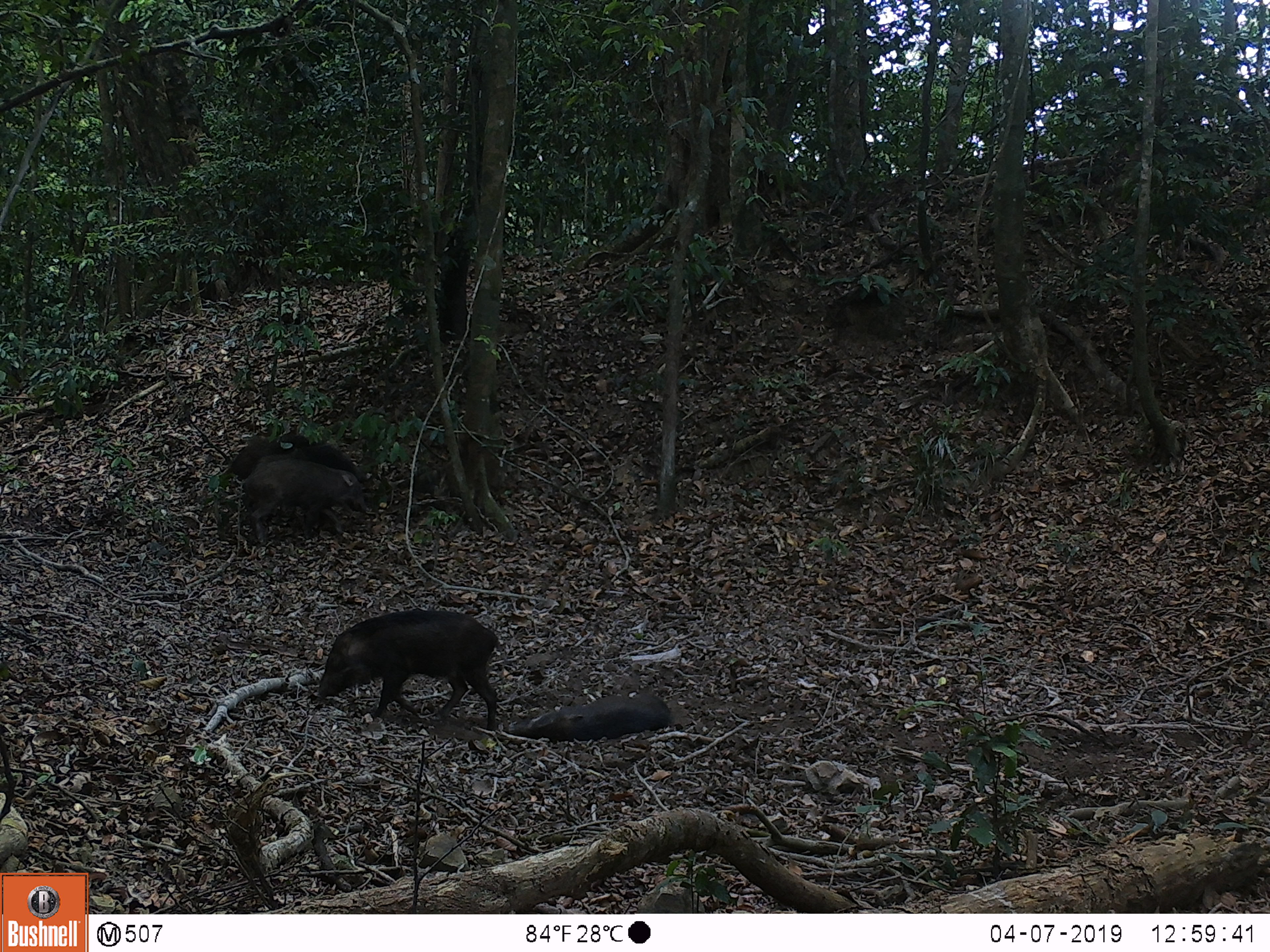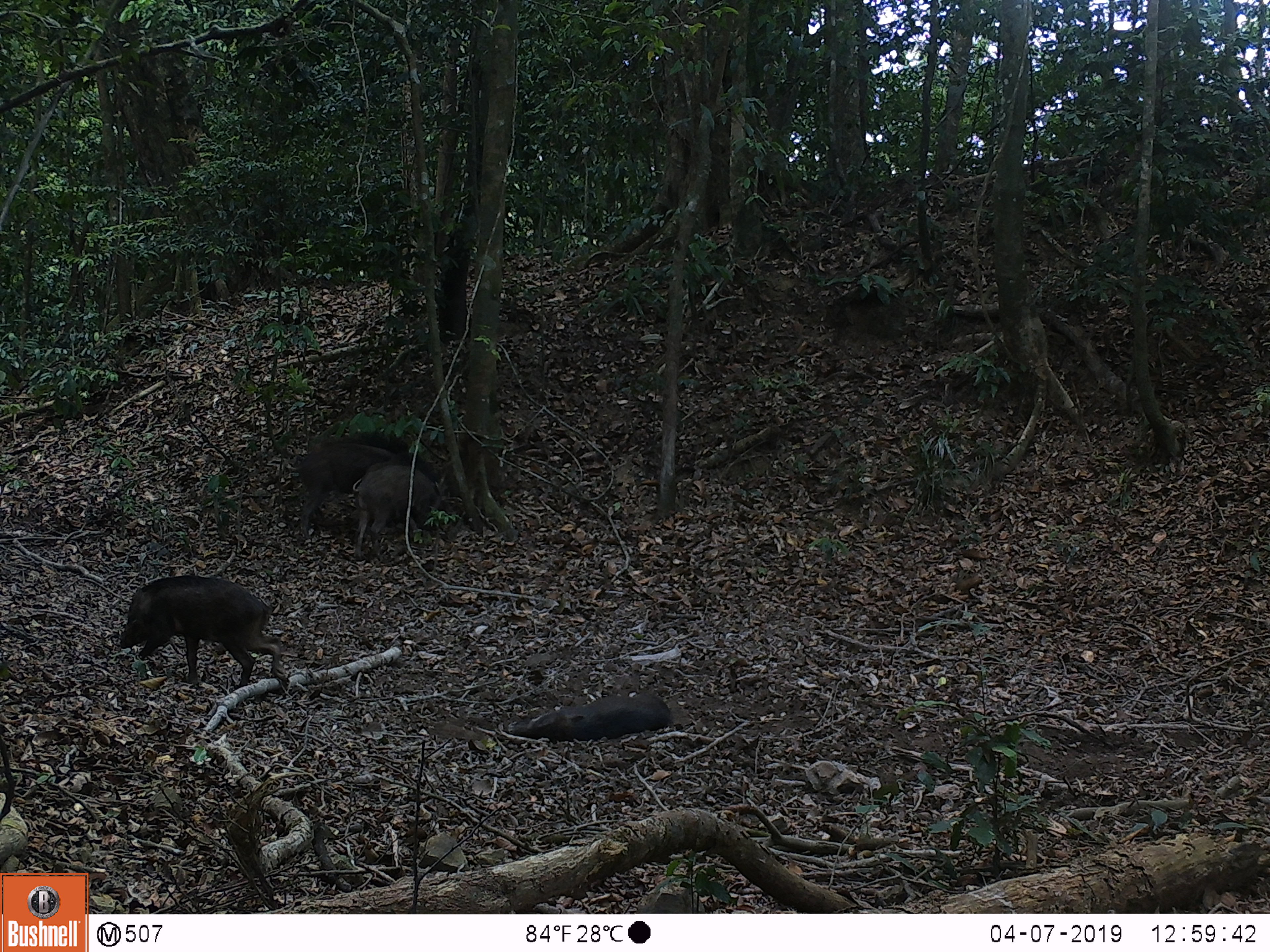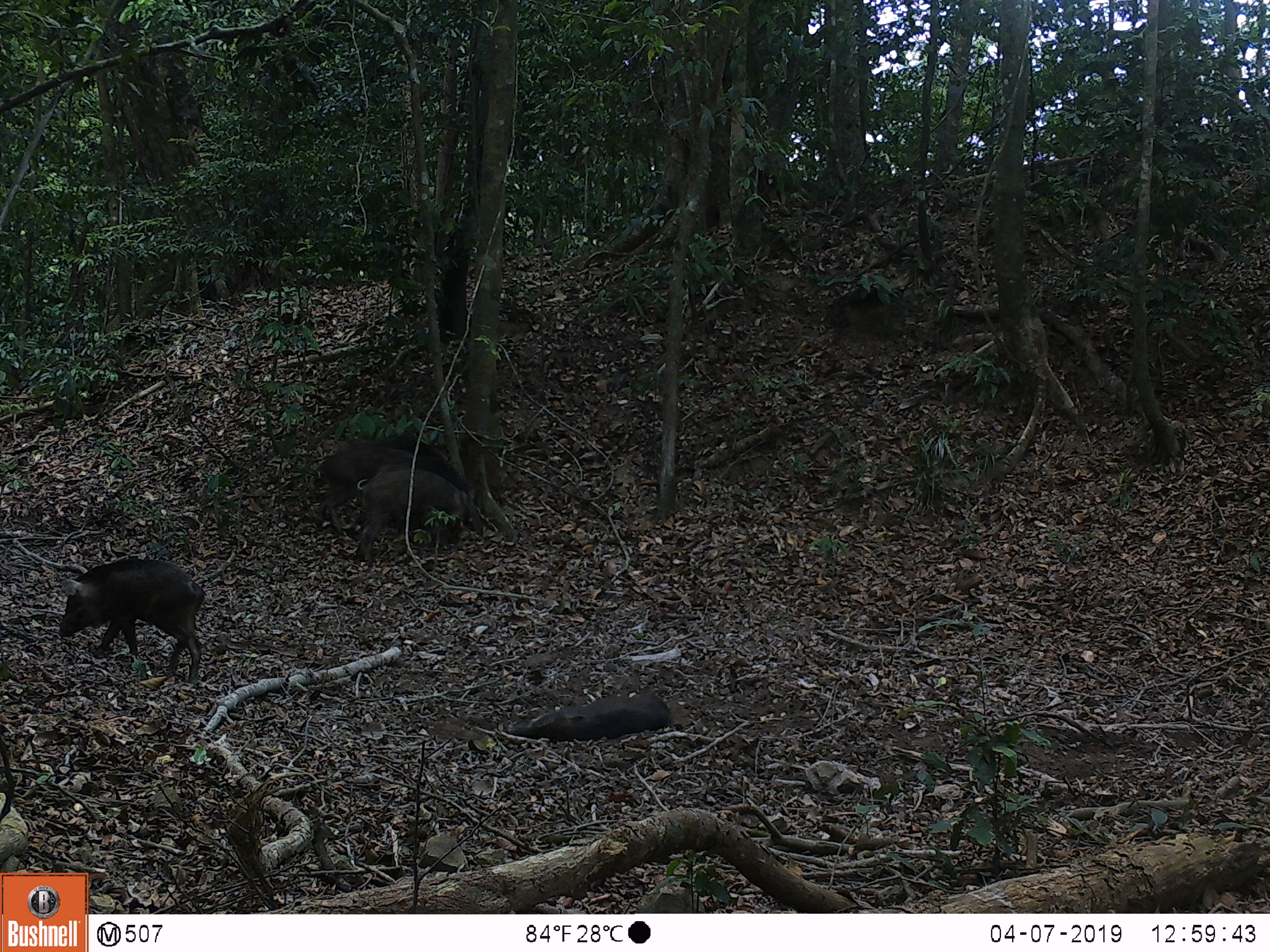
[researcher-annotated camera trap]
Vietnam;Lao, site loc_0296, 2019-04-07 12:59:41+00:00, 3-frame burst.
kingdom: Animalia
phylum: Chordata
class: Mammalia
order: Artiodactyla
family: Suidae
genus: Sus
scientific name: Sus scrofa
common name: eurasian wild pig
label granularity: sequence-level